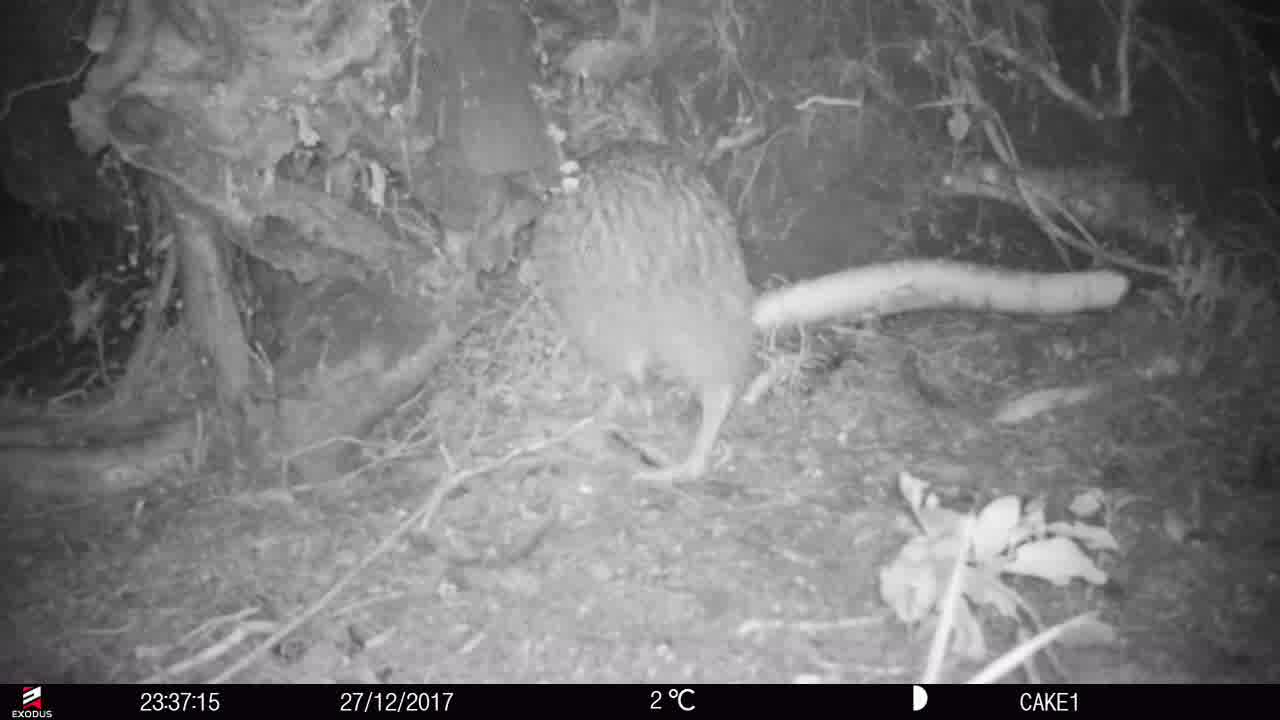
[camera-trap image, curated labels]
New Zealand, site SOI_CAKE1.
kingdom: Animalia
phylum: Chordata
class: Aves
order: Apterygiformes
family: Apterygidae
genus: Apteryx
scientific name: Apteryx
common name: kiwi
Kiwi (Apteryx).